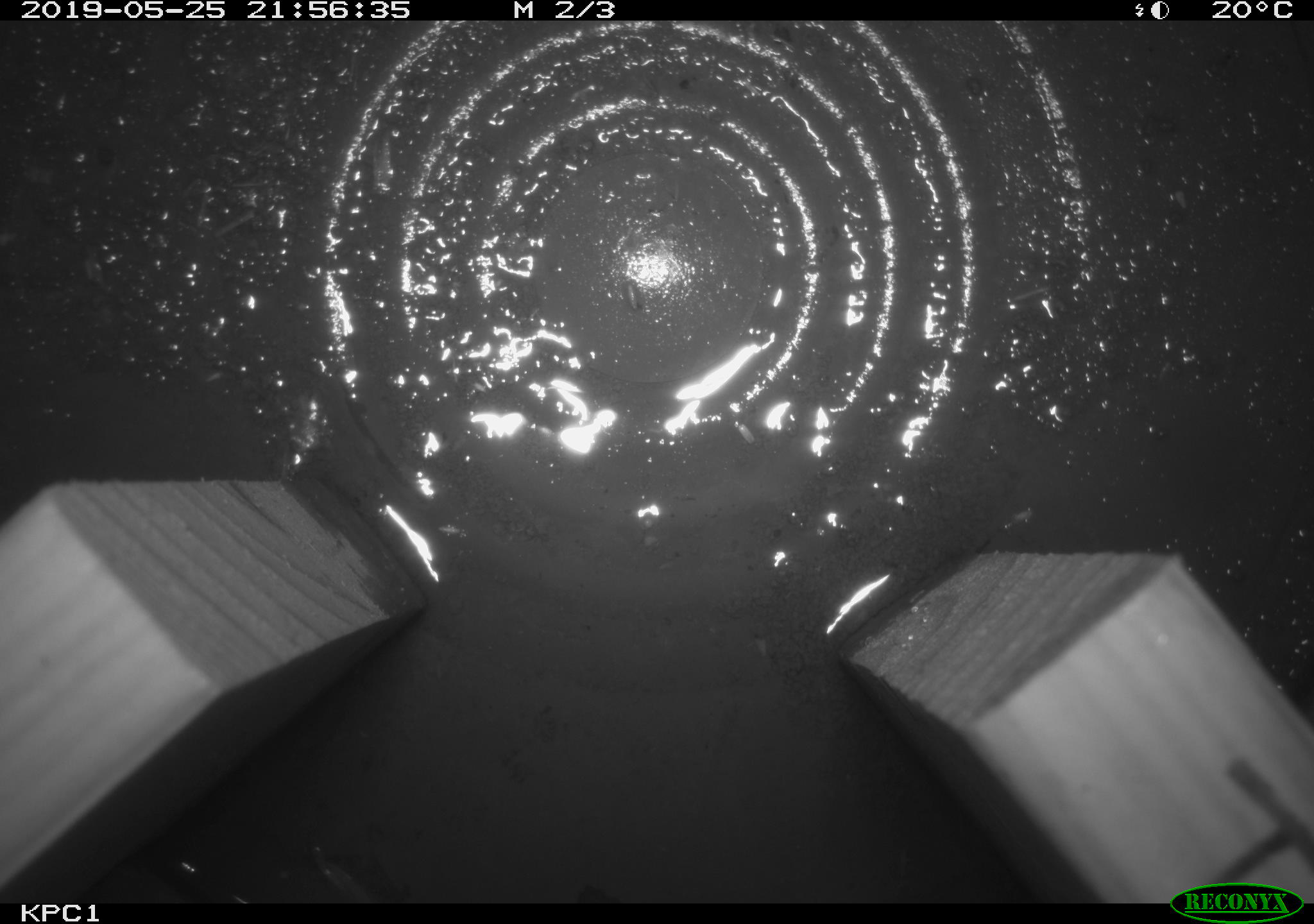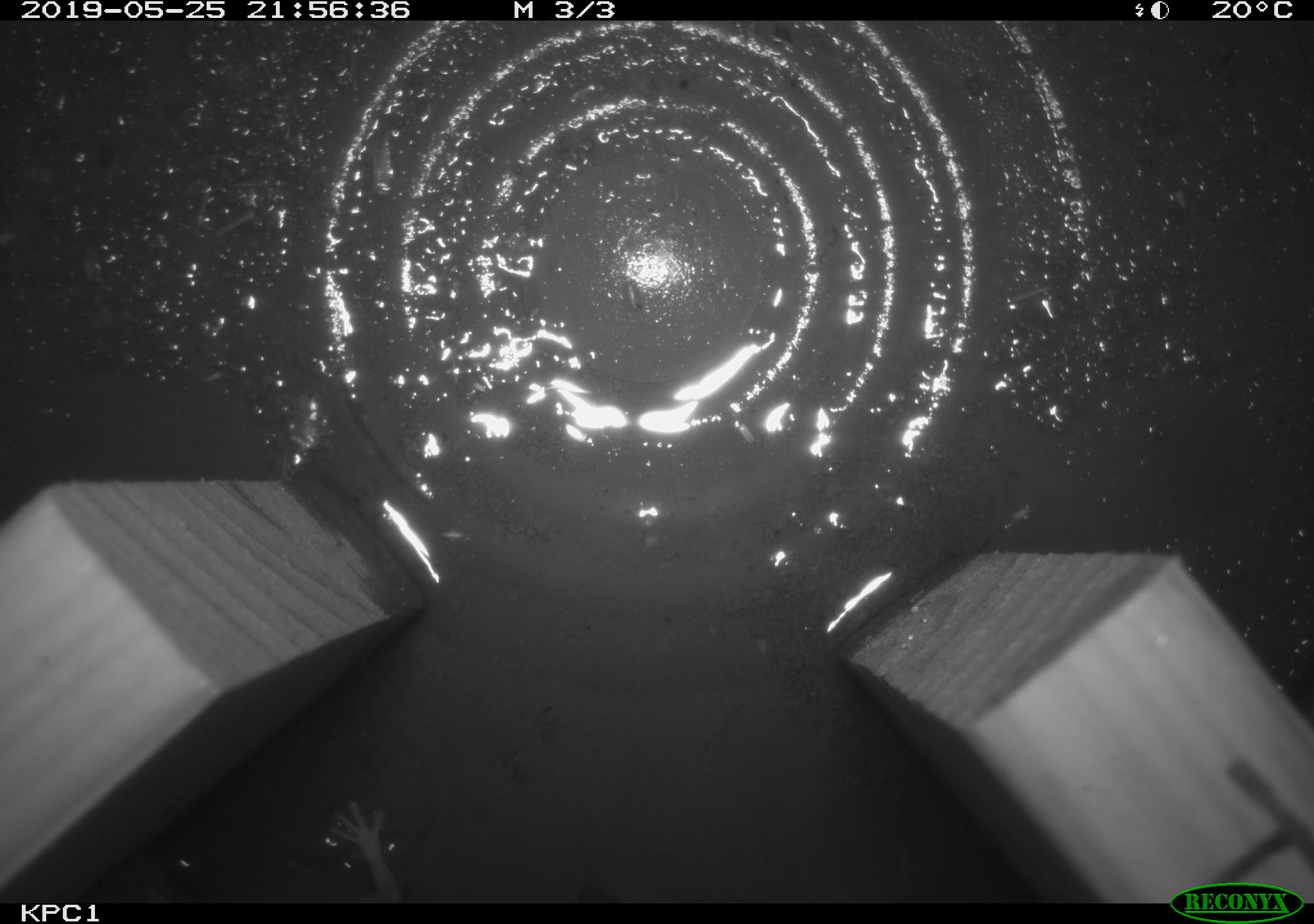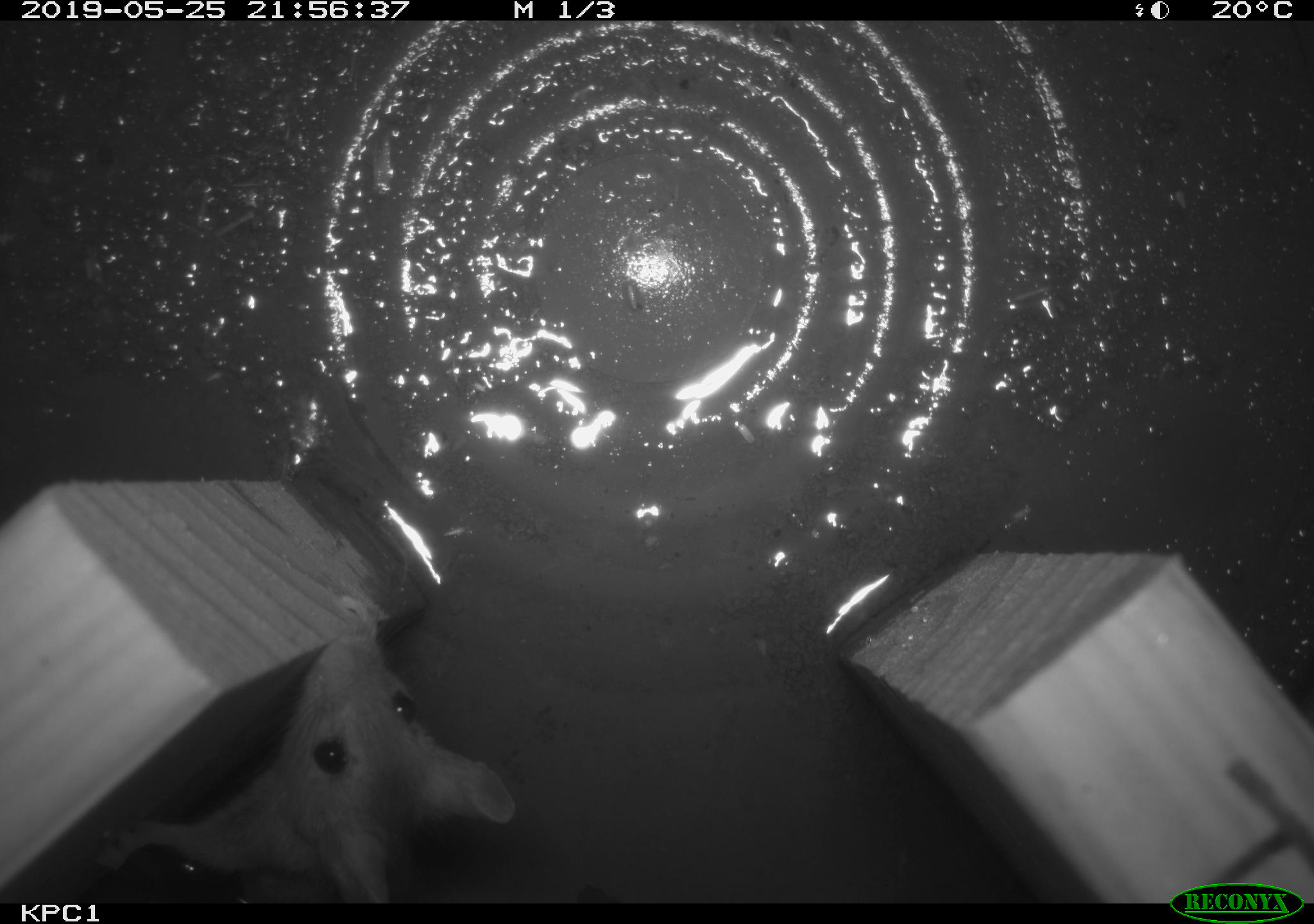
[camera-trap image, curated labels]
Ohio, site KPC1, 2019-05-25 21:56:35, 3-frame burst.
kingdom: Animalia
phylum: Chordata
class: Mammalia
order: Rodentia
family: Cricetidae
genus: Peromyscus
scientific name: Peromyscus leucopus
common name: white-footed mouse